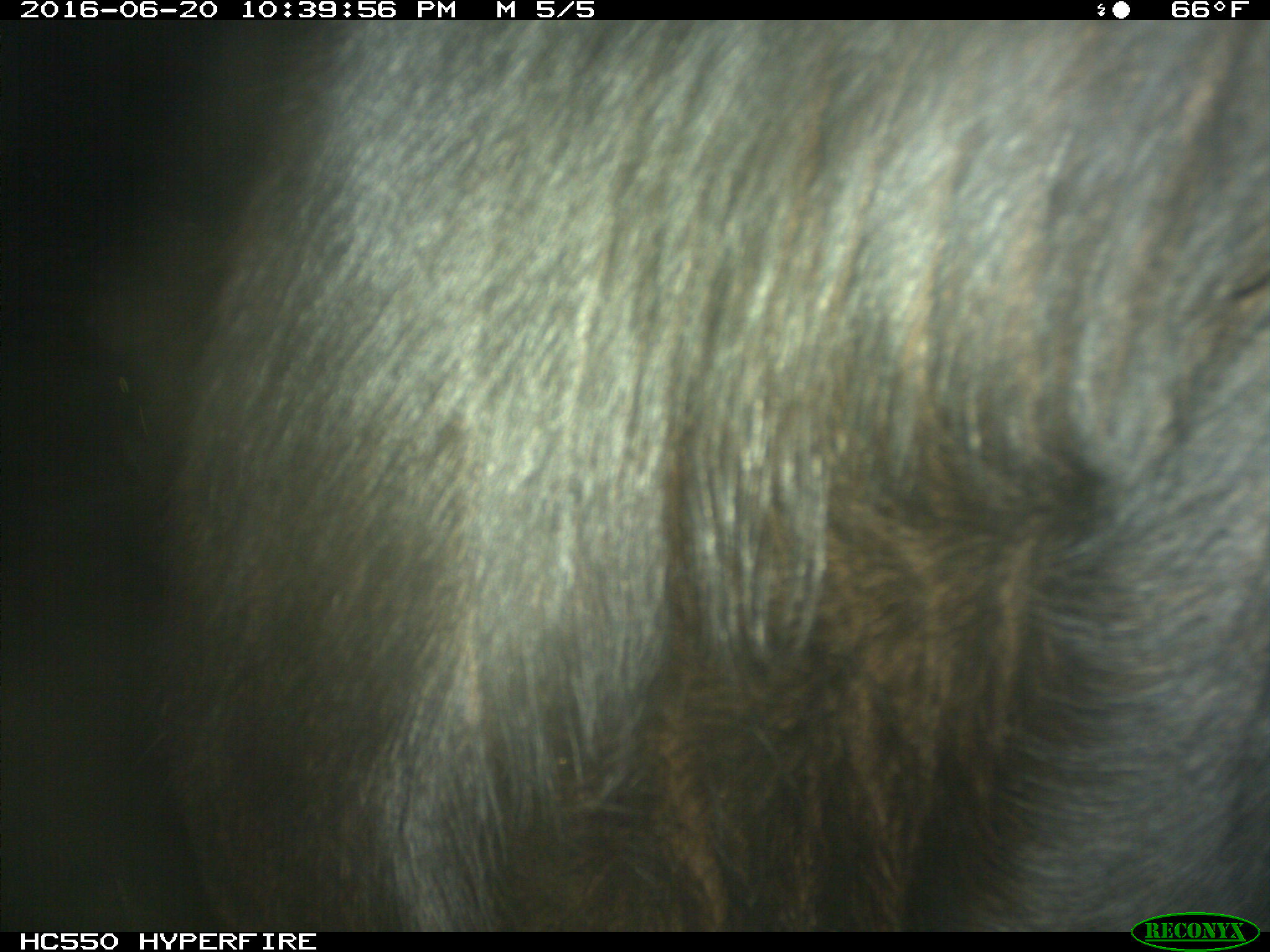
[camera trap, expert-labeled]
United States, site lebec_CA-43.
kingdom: Animalia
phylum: Chordata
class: Mammalia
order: Artiodactyla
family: Bovidae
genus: Bos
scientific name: Bos taurus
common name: domestic cow